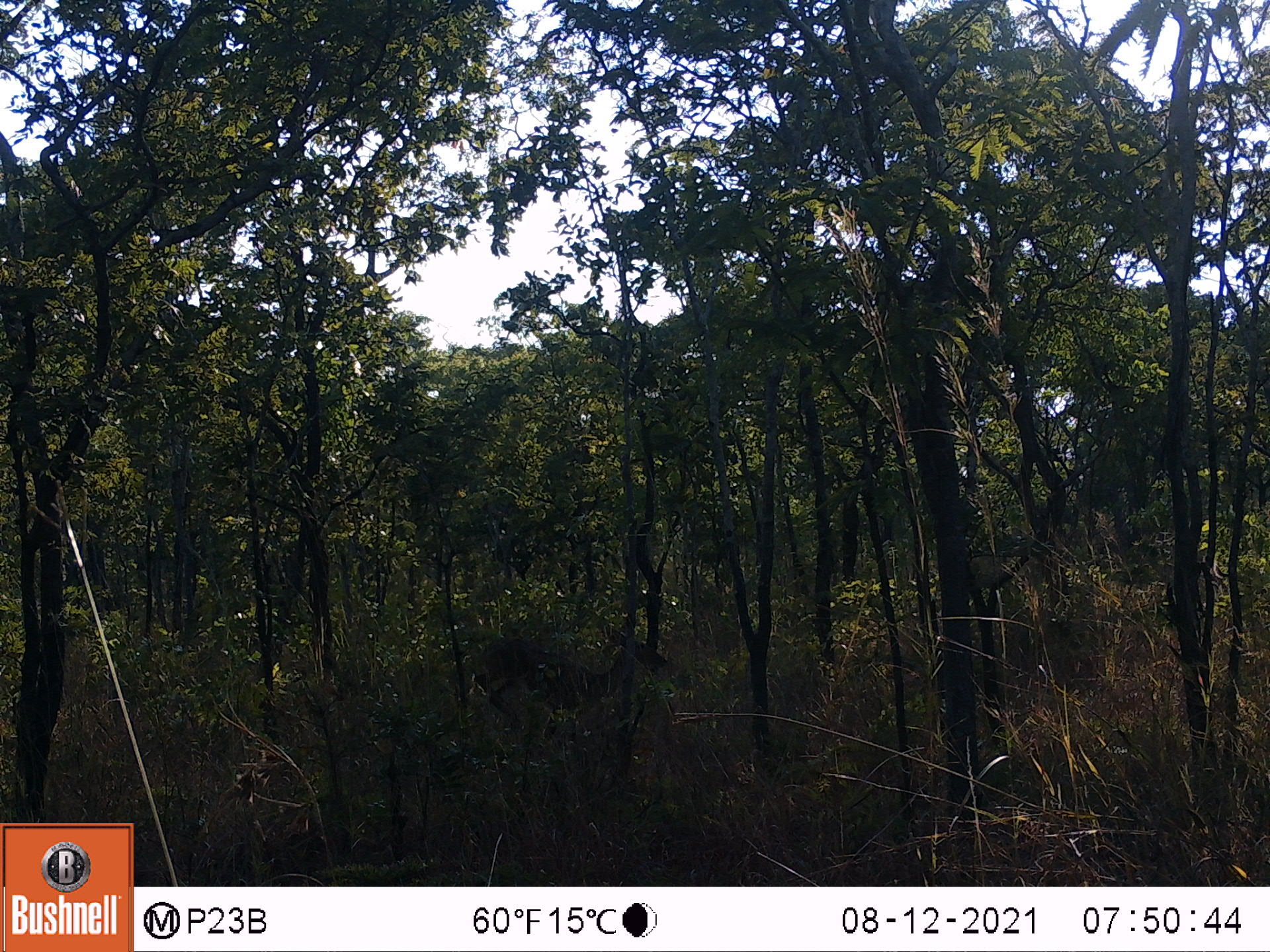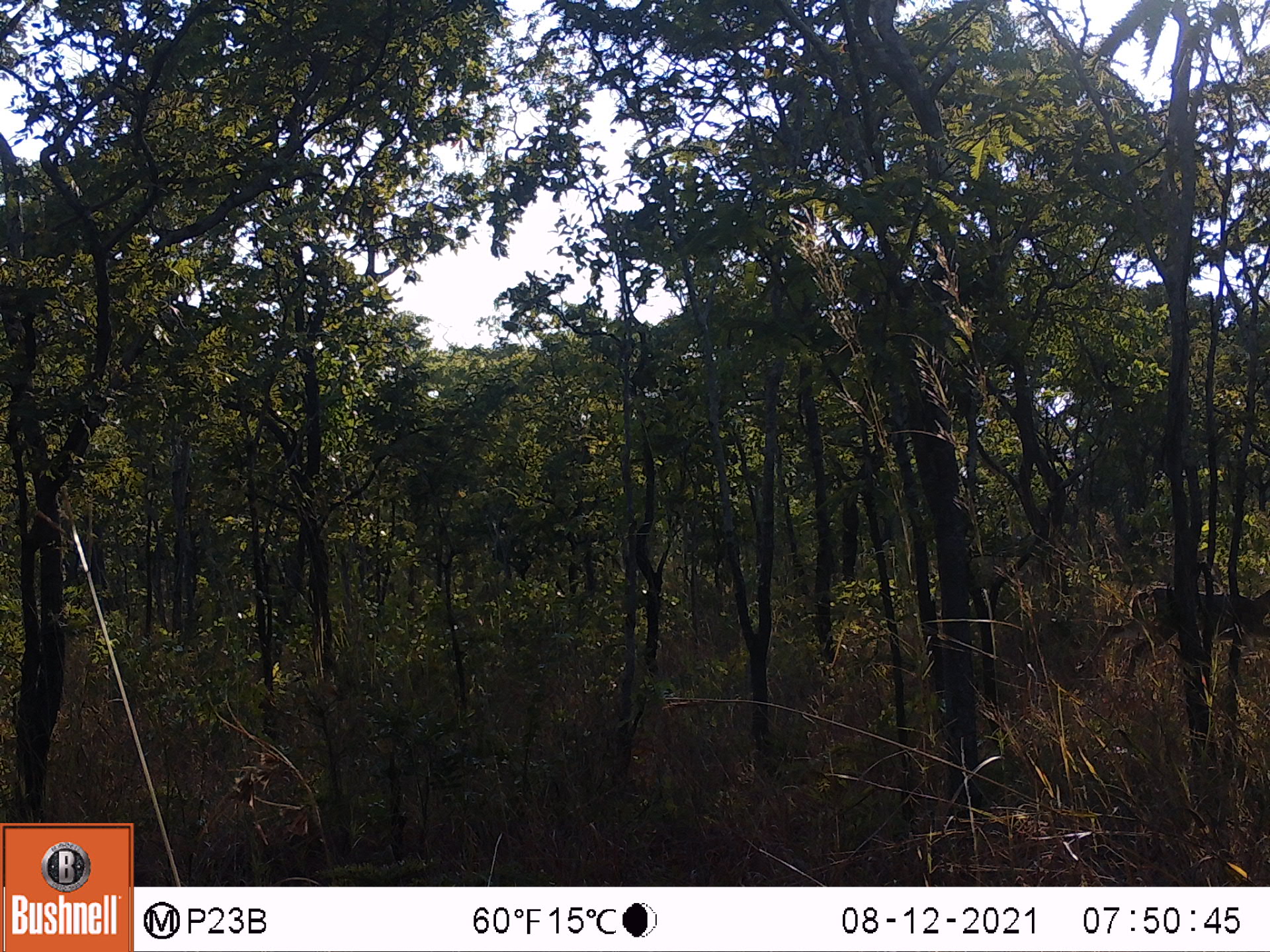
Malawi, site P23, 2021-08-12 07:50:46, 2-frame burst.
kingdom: Animalia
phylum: Chordata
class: Mammalia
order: Artiodactyla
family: Bovidae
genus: Redunca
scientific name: Redunca arundinum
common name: southern reedbuck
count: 1